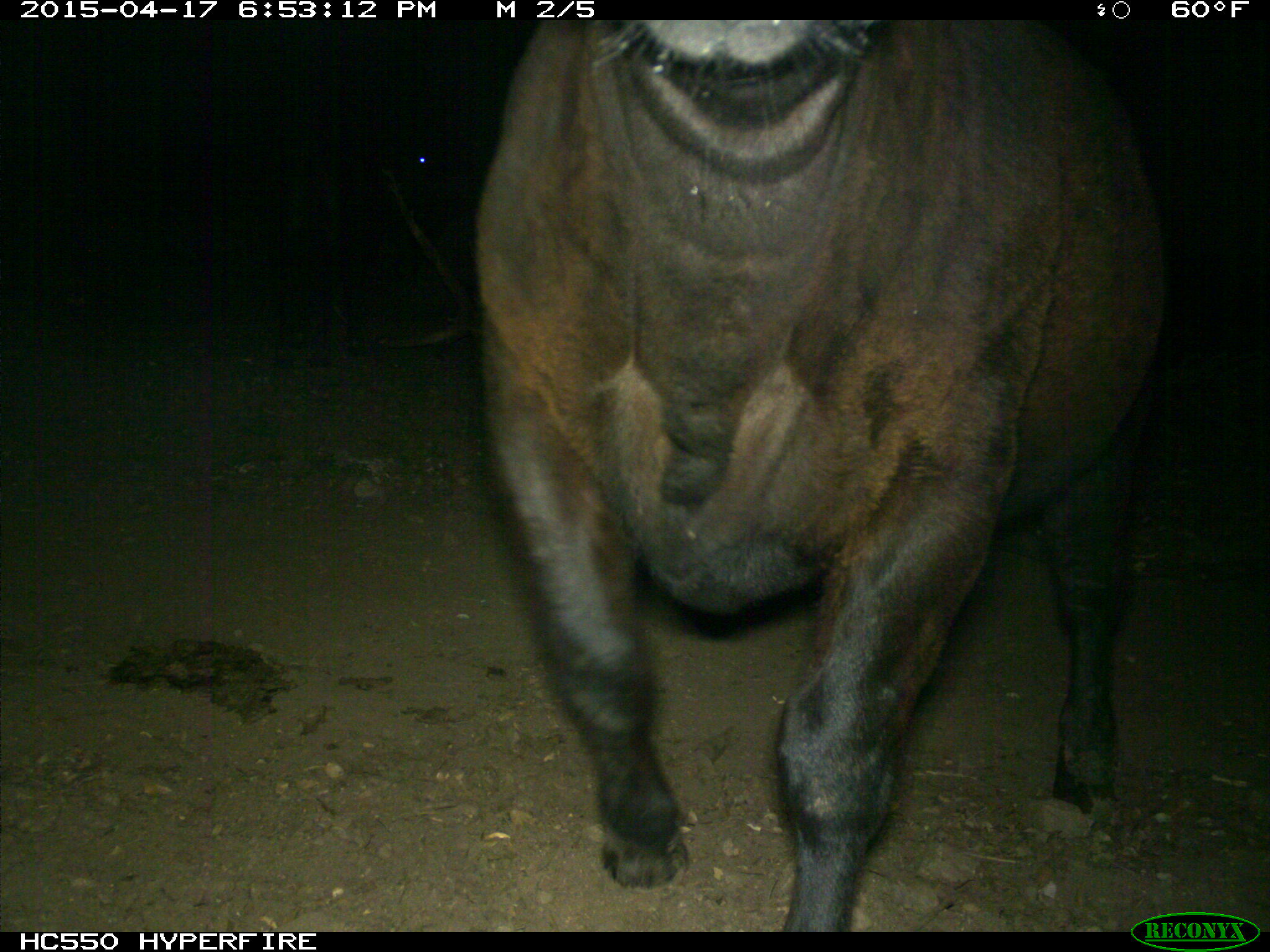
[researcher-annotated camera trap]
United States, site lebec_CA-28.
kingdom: Animalia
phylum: Chordata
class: Mammalia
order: Artiodactyla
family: Bovidae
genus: Bos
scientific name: Bos taurus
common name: domestic cow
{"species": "Bos taurus (domestic cow)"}